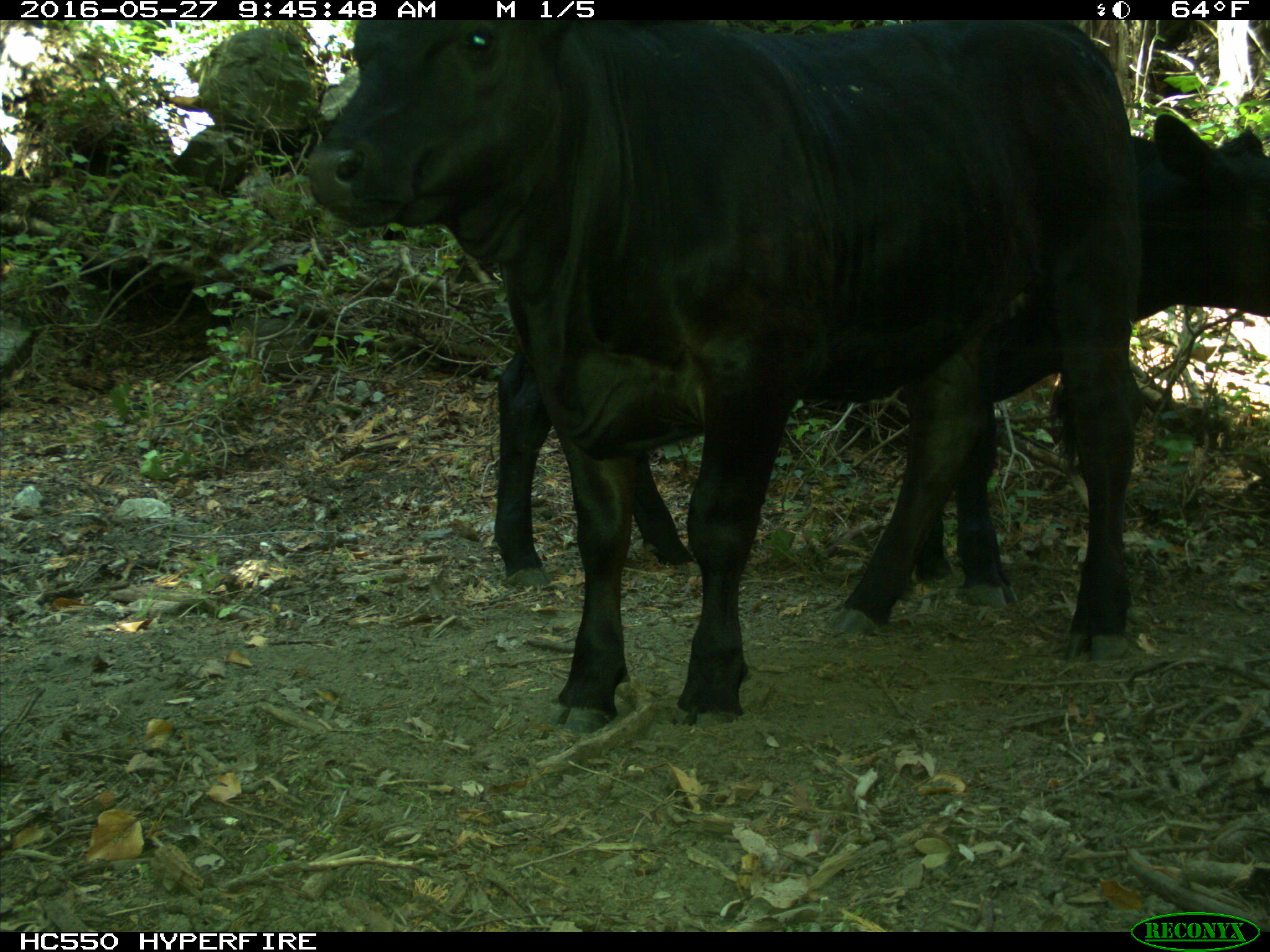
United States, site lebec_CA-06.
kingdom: Animalia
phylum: Chordata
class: Mammalia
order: Artiodactyla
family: Bovidae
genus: Bos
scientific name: Bos taurus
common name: domestic cow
Bos taurus (domestic cow).